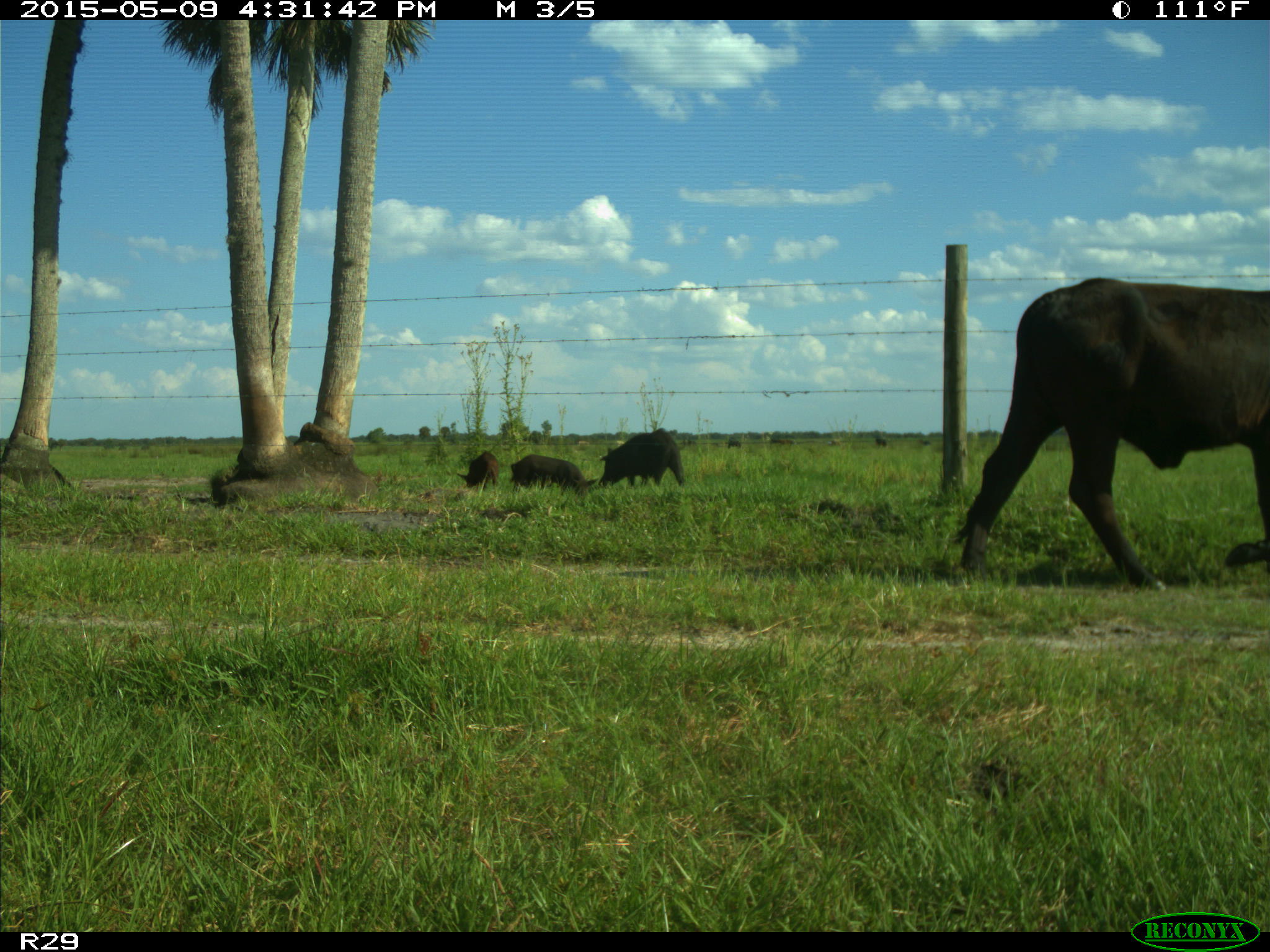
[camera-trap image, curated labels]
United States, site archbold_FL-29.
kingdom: Animalia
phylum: Chordata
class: Mammalia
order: Artiodactyla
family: Suidae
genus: Sus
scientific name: Sus scrofa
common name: wild boar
Sus scrofa (wild boar).